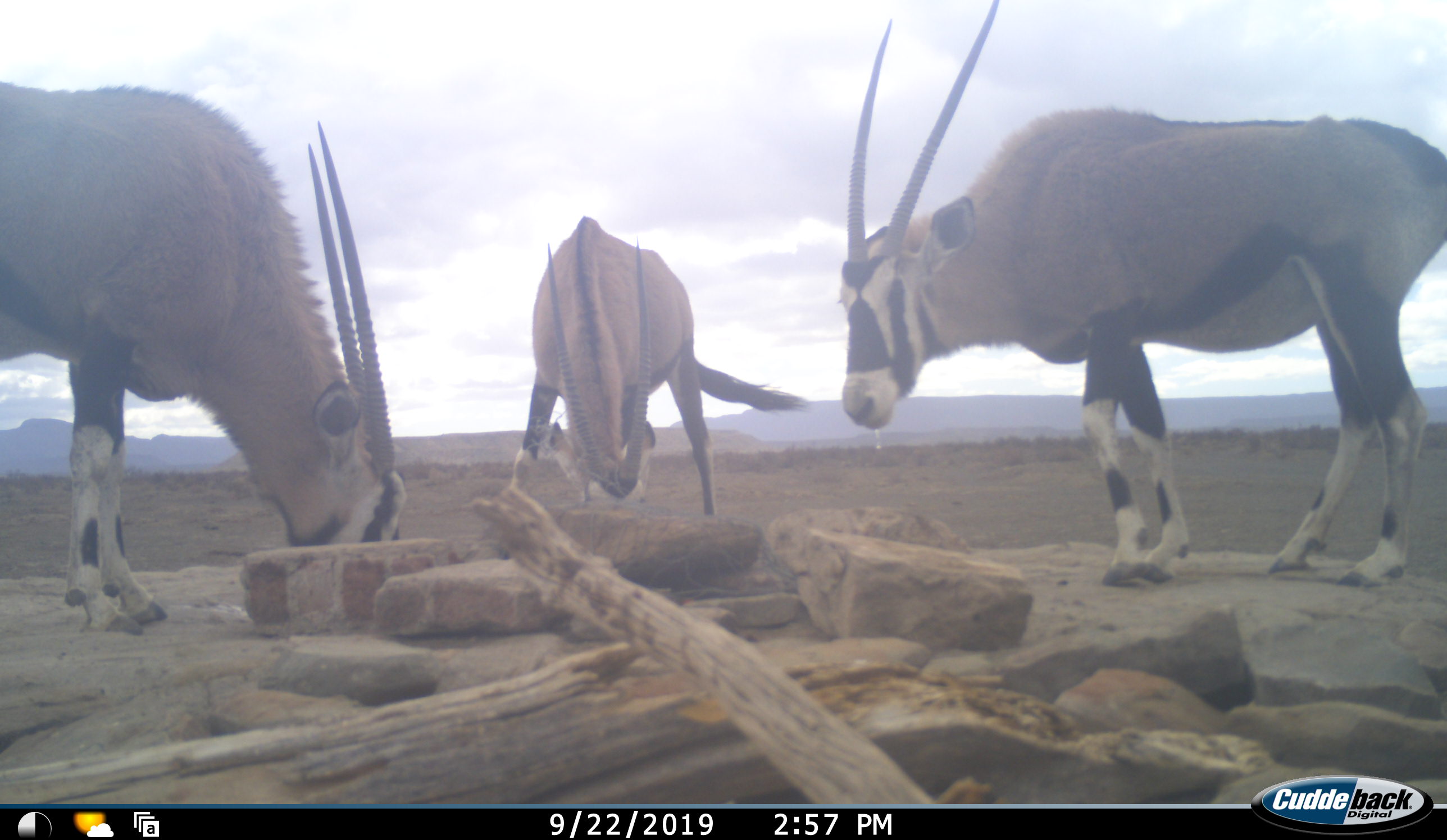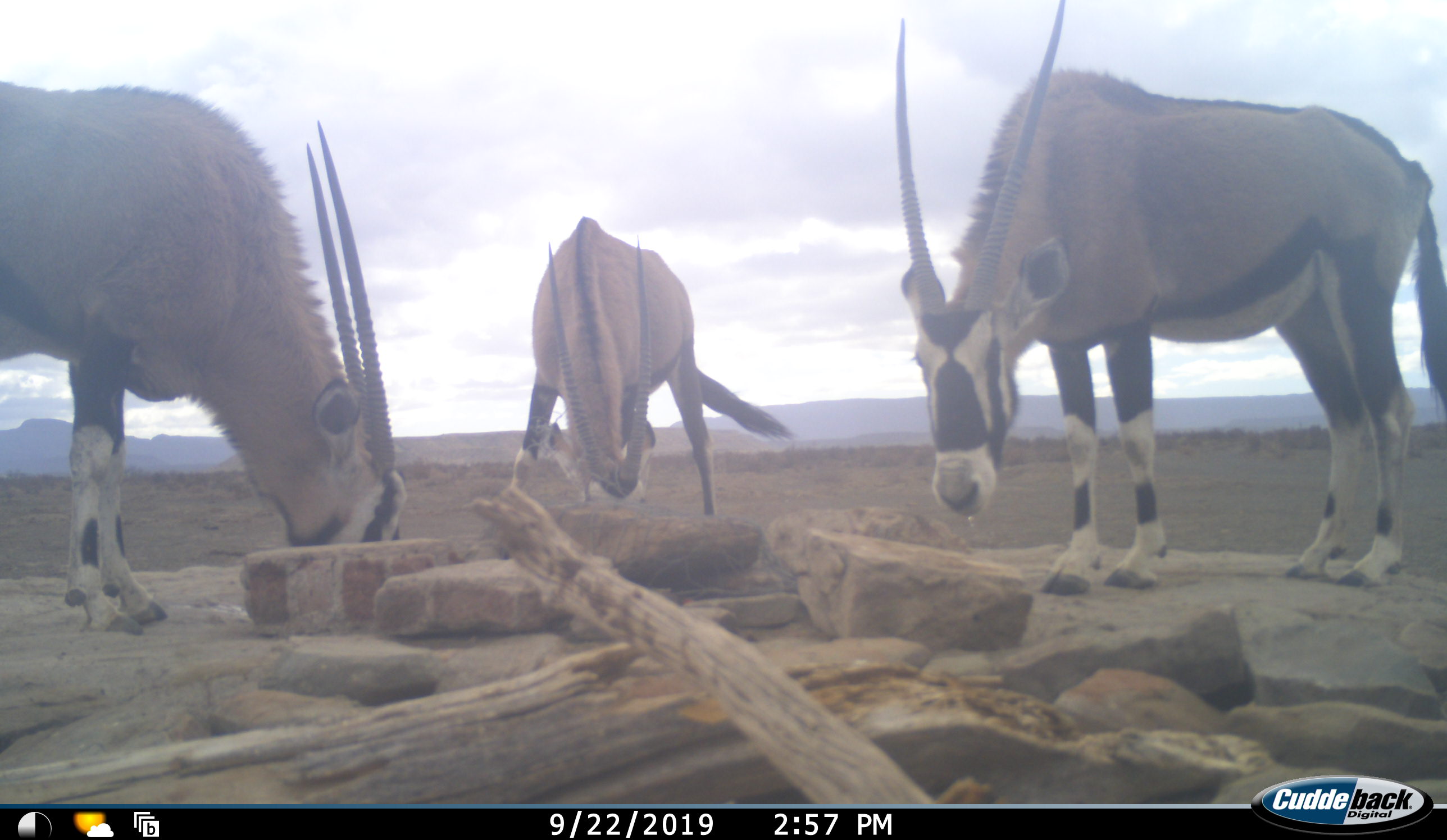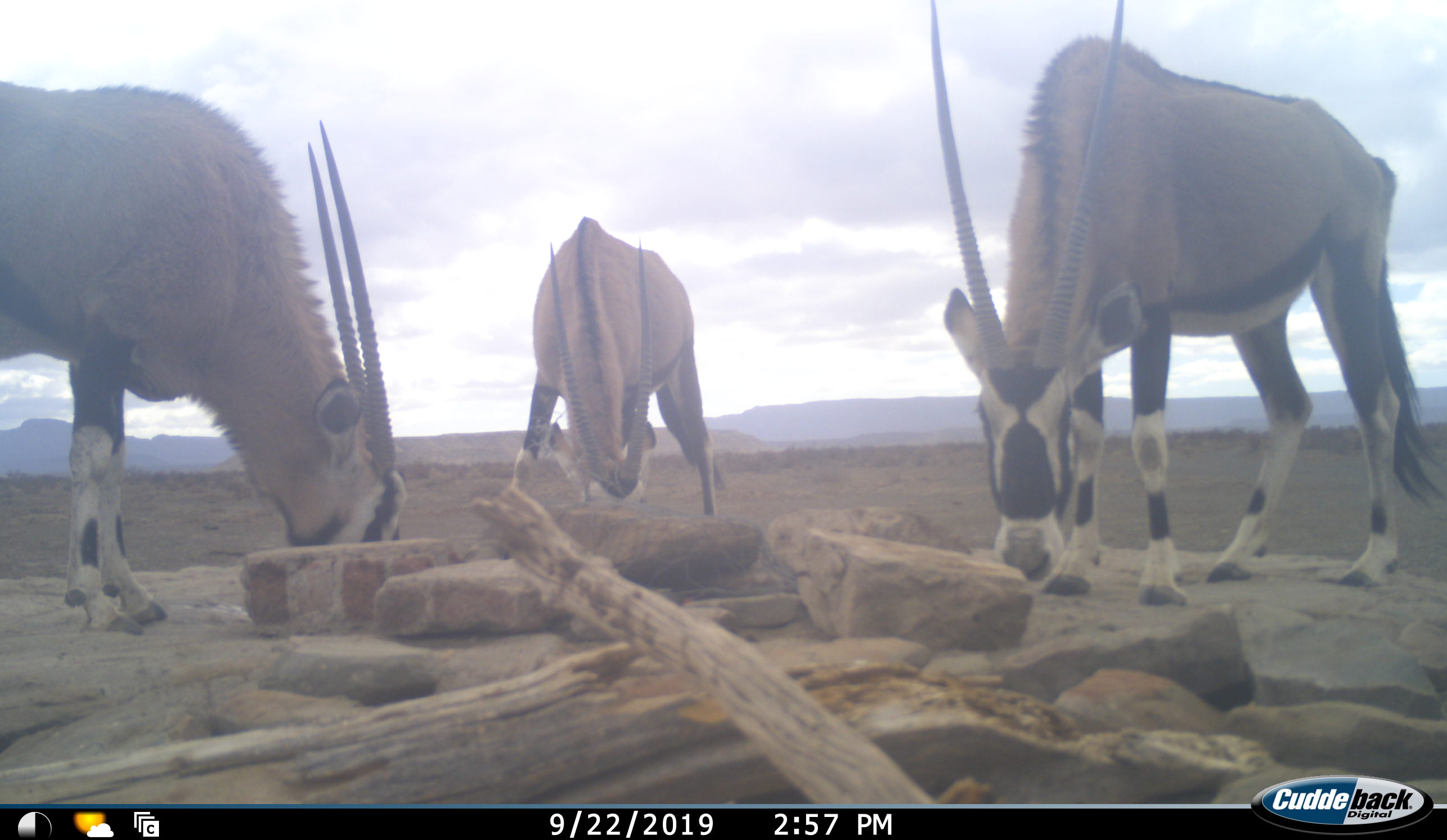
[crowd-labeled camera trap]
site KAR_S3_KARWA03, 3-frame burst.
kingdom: Animalia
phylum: Chordata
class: Mammalia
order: Artiodactyla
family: Bovidae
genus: Oryx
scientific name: Oryx gazella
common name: gemsbok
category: oryx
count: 3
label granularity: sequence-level